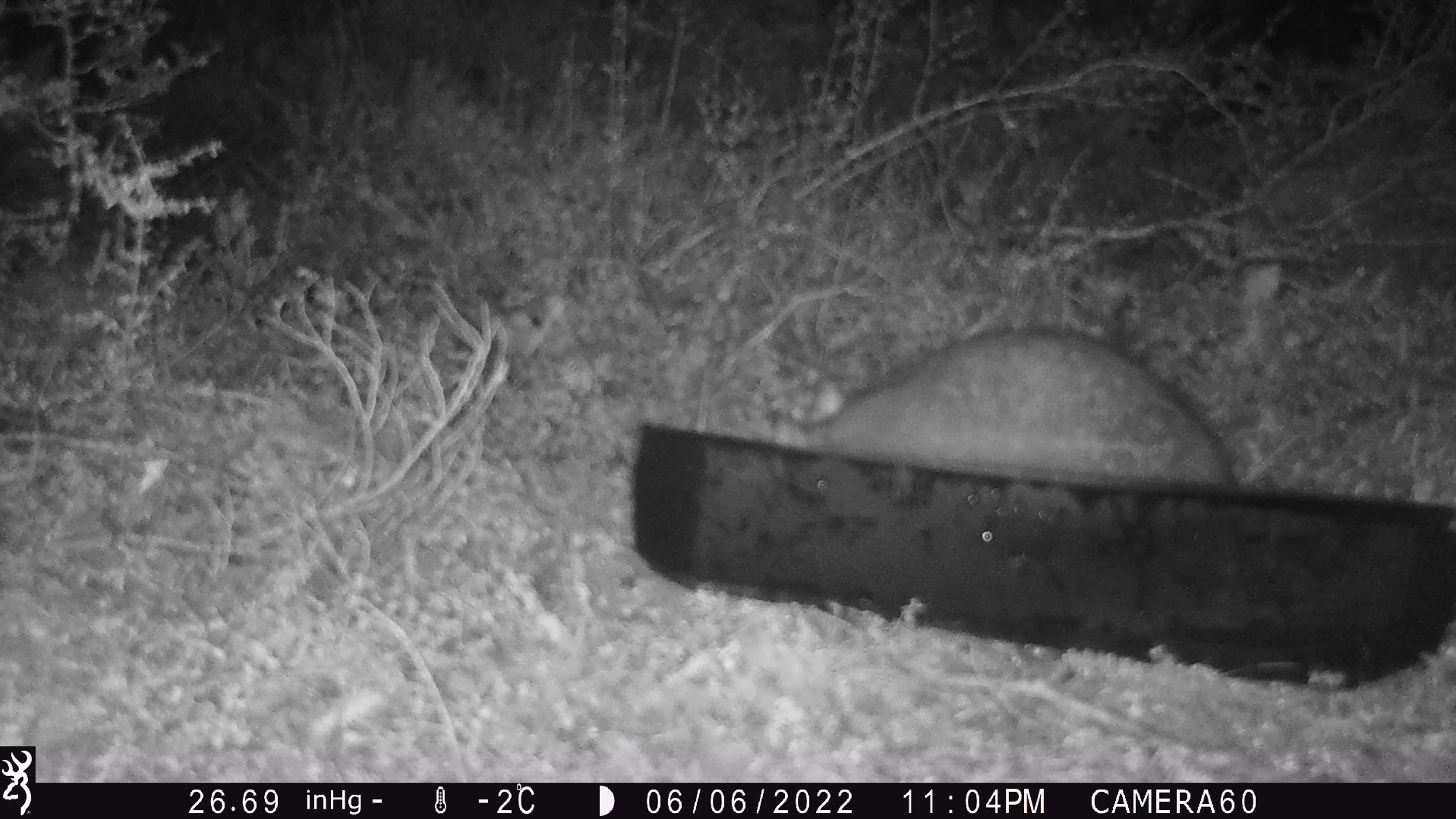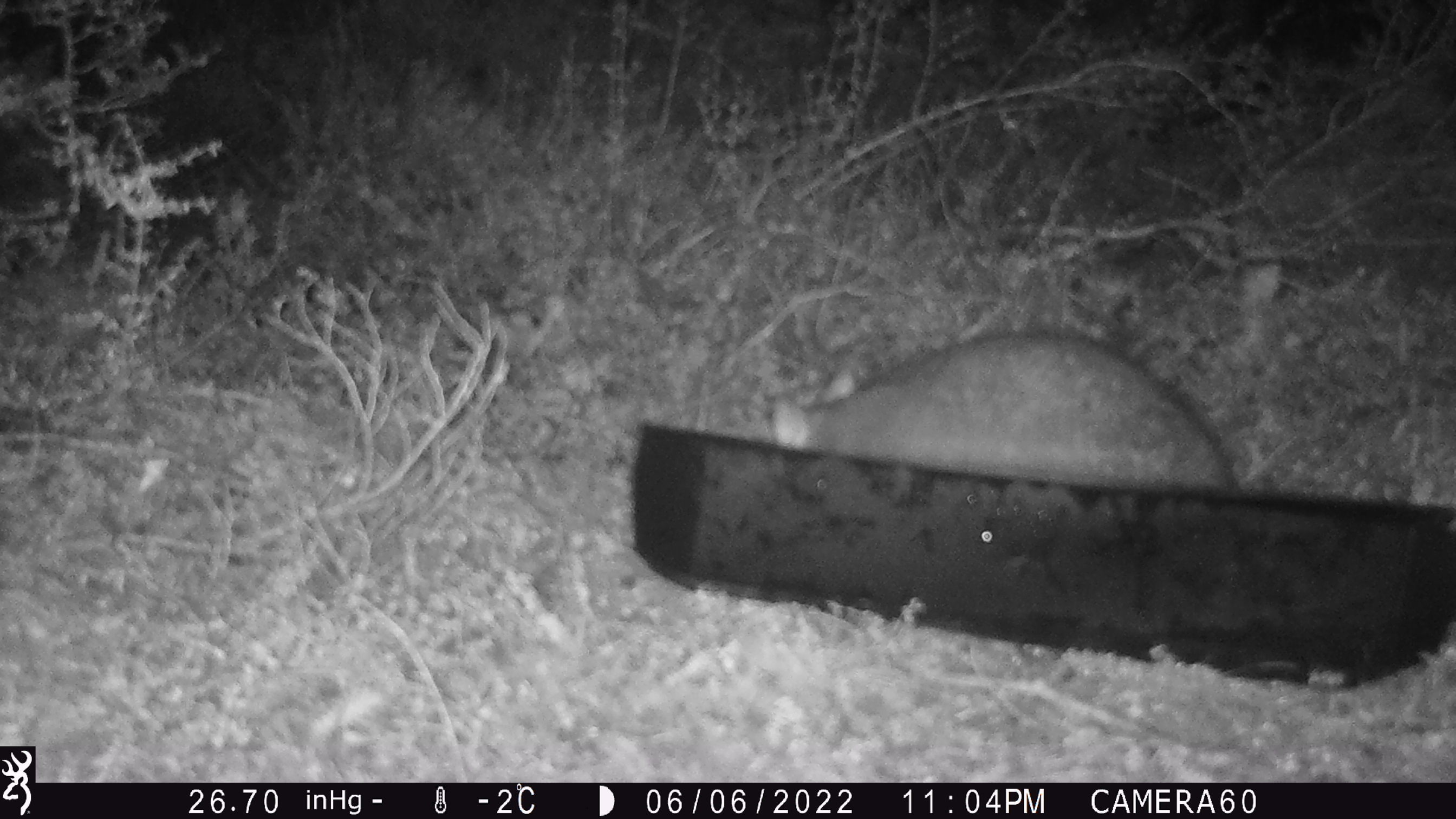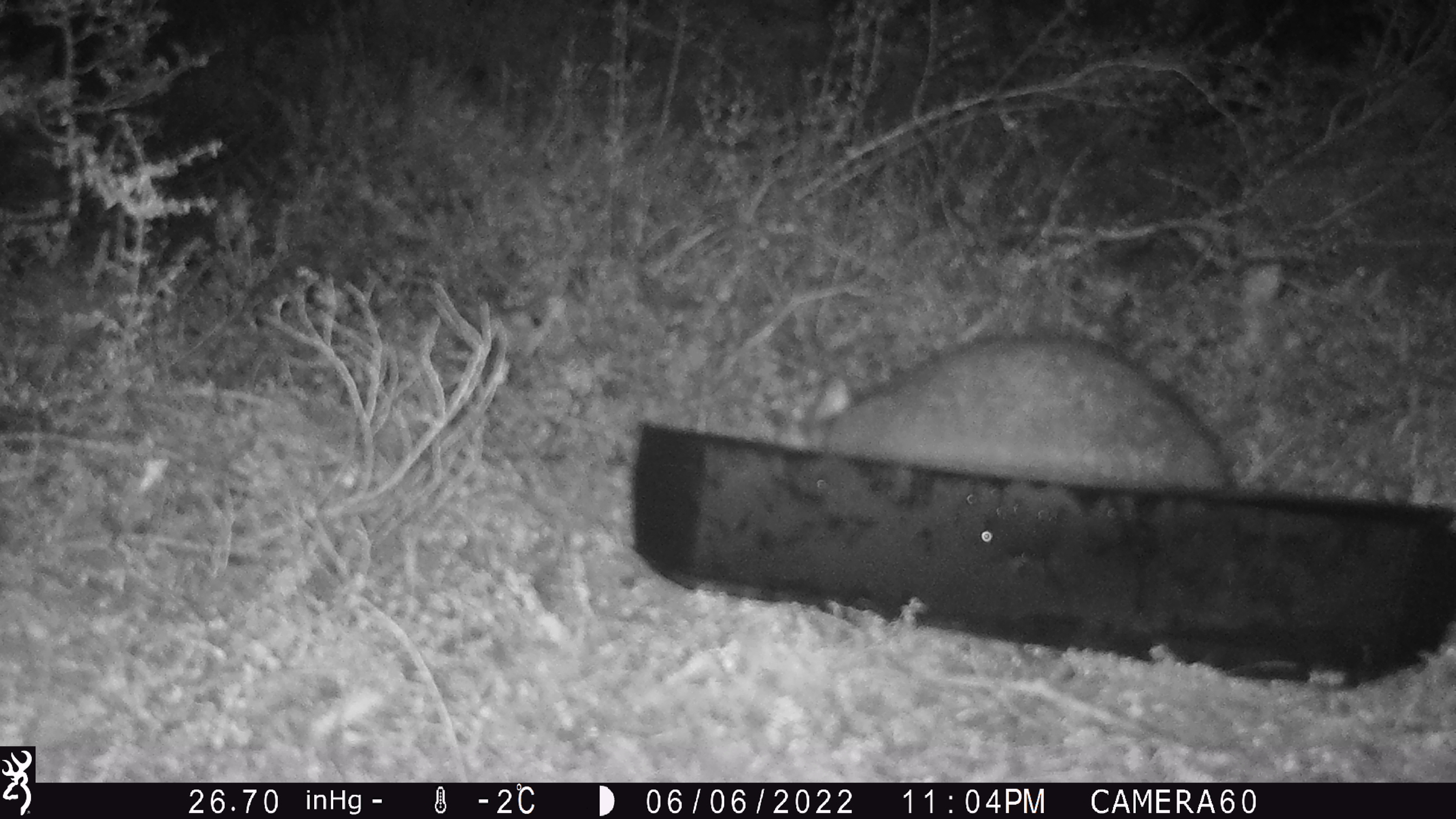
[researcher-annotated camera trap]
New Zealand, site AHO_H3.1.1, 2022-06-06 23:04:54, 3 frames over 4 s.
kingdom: Animalia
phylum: Chordata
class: Mammalia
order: Diprotodontia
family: Phalangeridae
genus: Trichosurus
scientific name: Trichosurus vulpecula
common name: common brushtail possum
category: possum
Possum (common brushtail possum) (Trichosurus vulpecula).